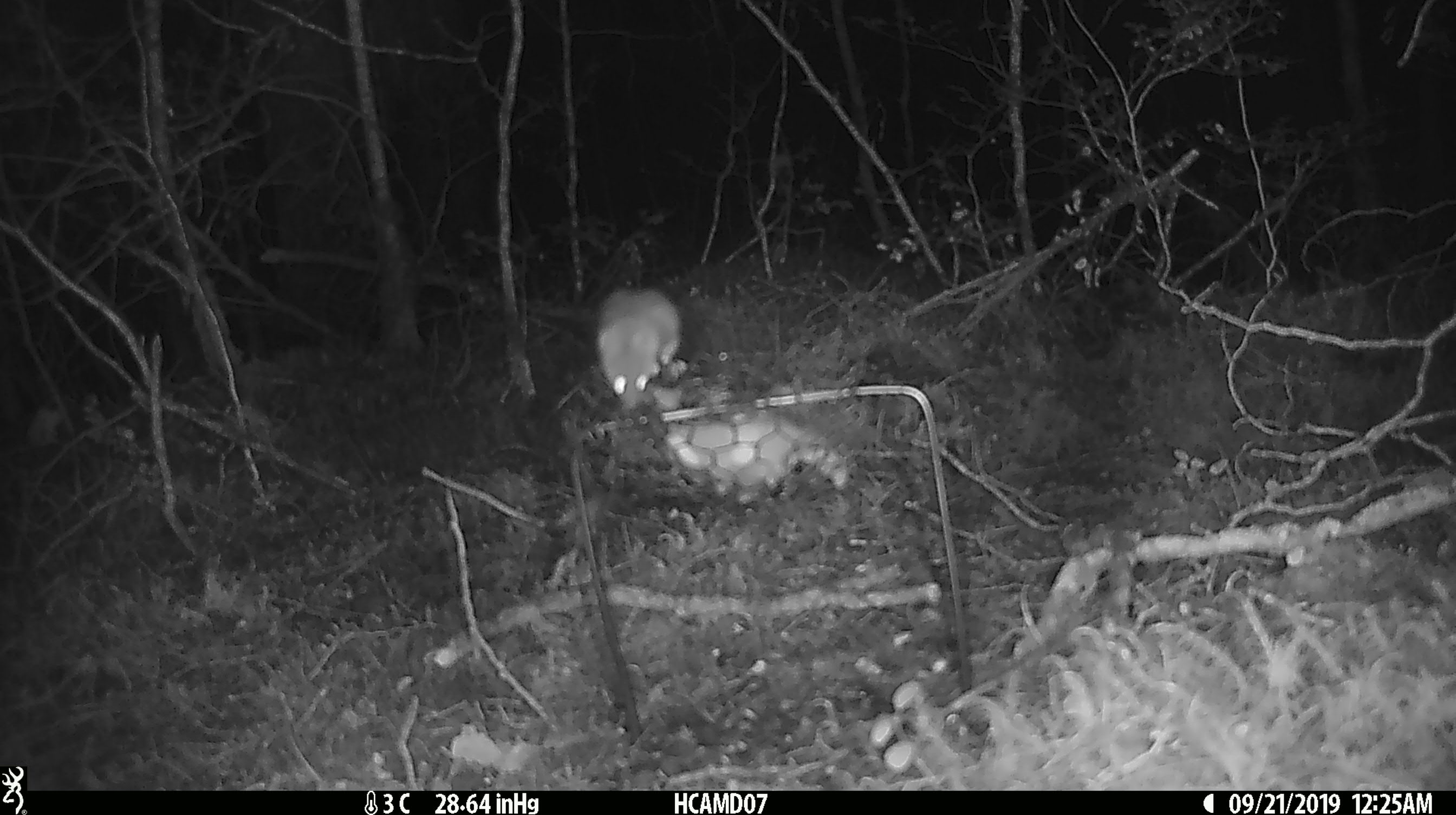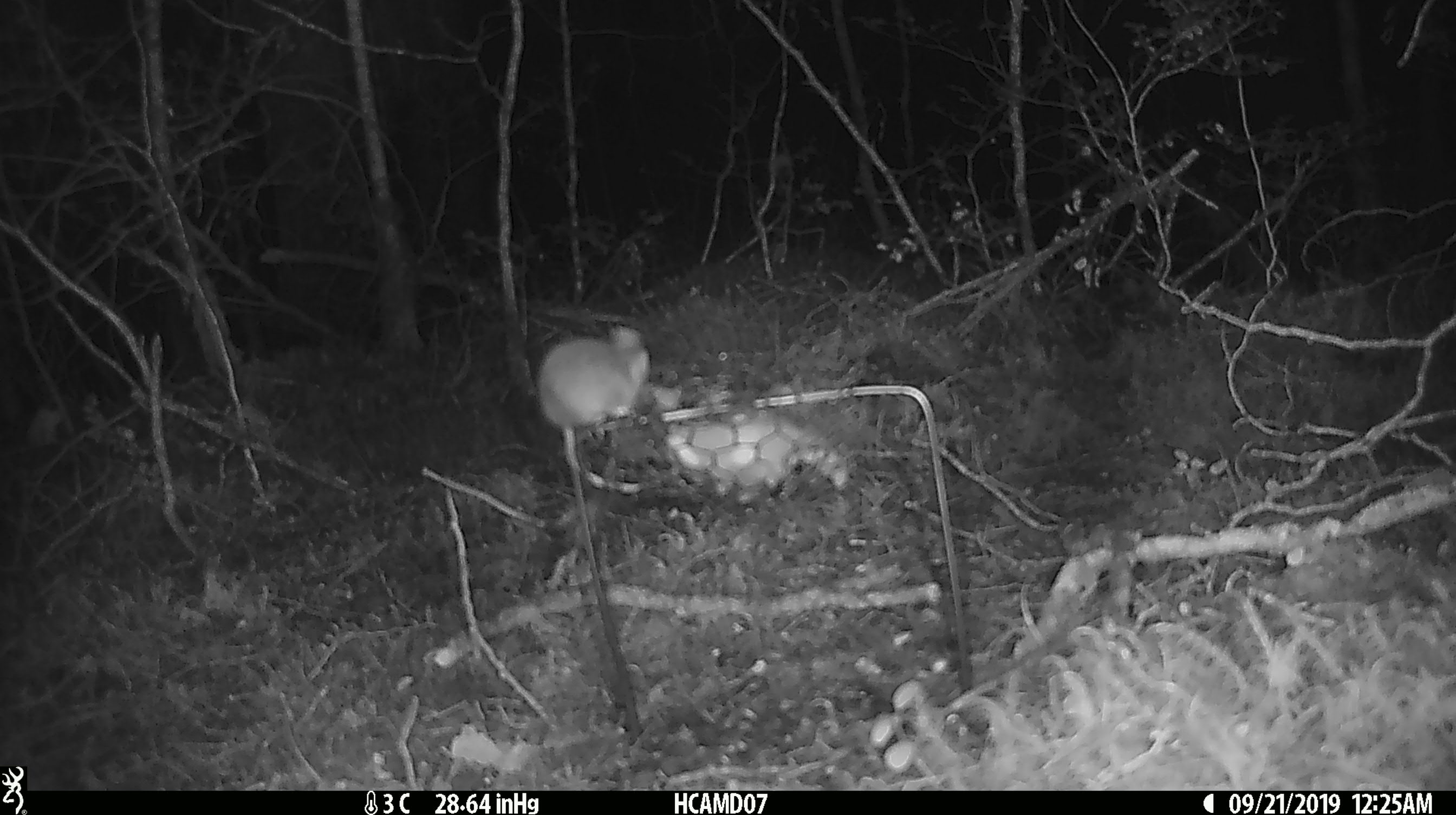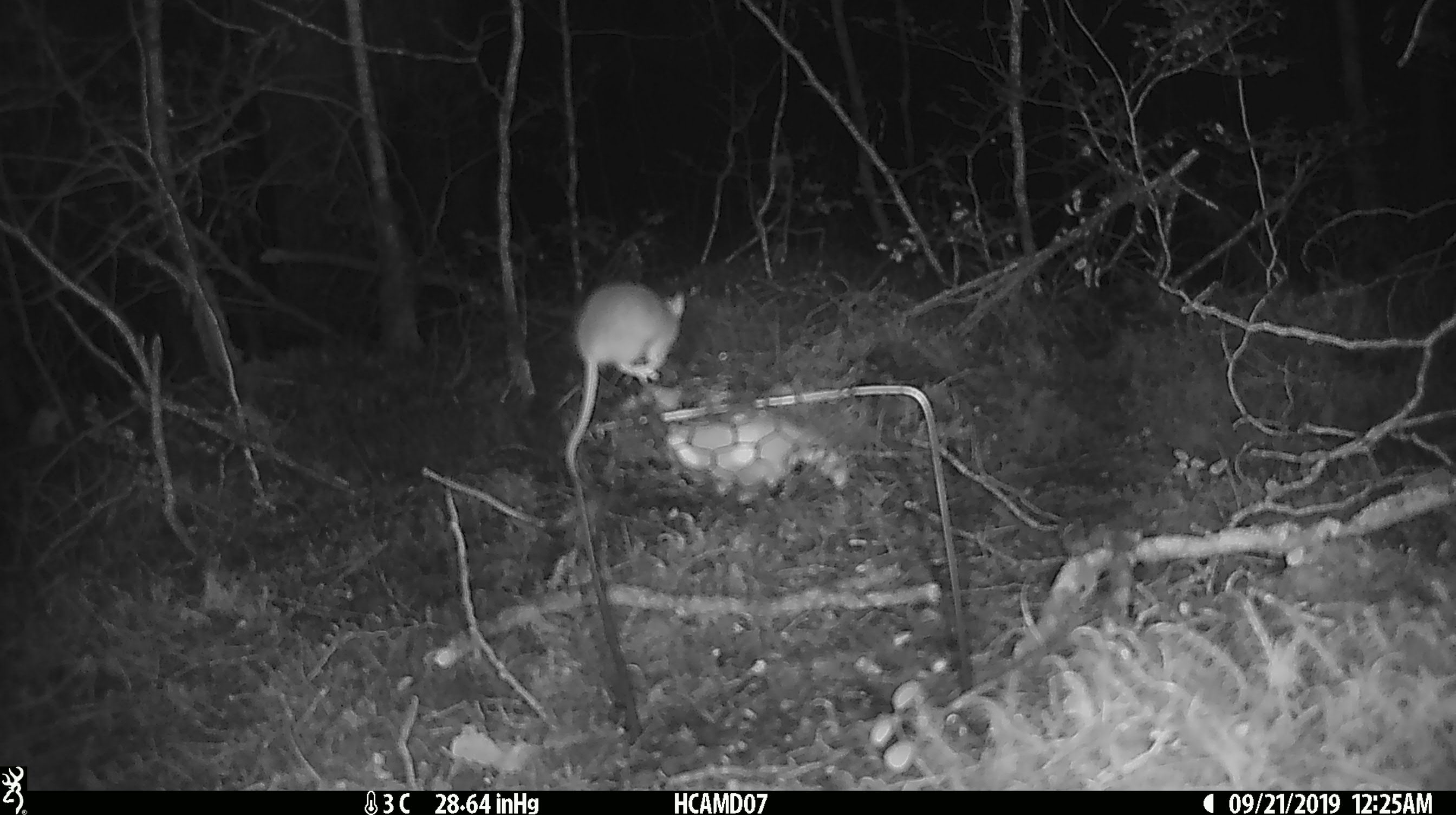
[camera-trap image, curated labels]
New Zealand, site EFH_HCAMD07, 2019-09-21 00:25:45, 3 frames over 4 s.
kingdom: Animalia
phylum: Chordata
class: Mammalia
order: Rodentia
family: Muridae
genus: Mus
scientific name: Mus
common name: mouse